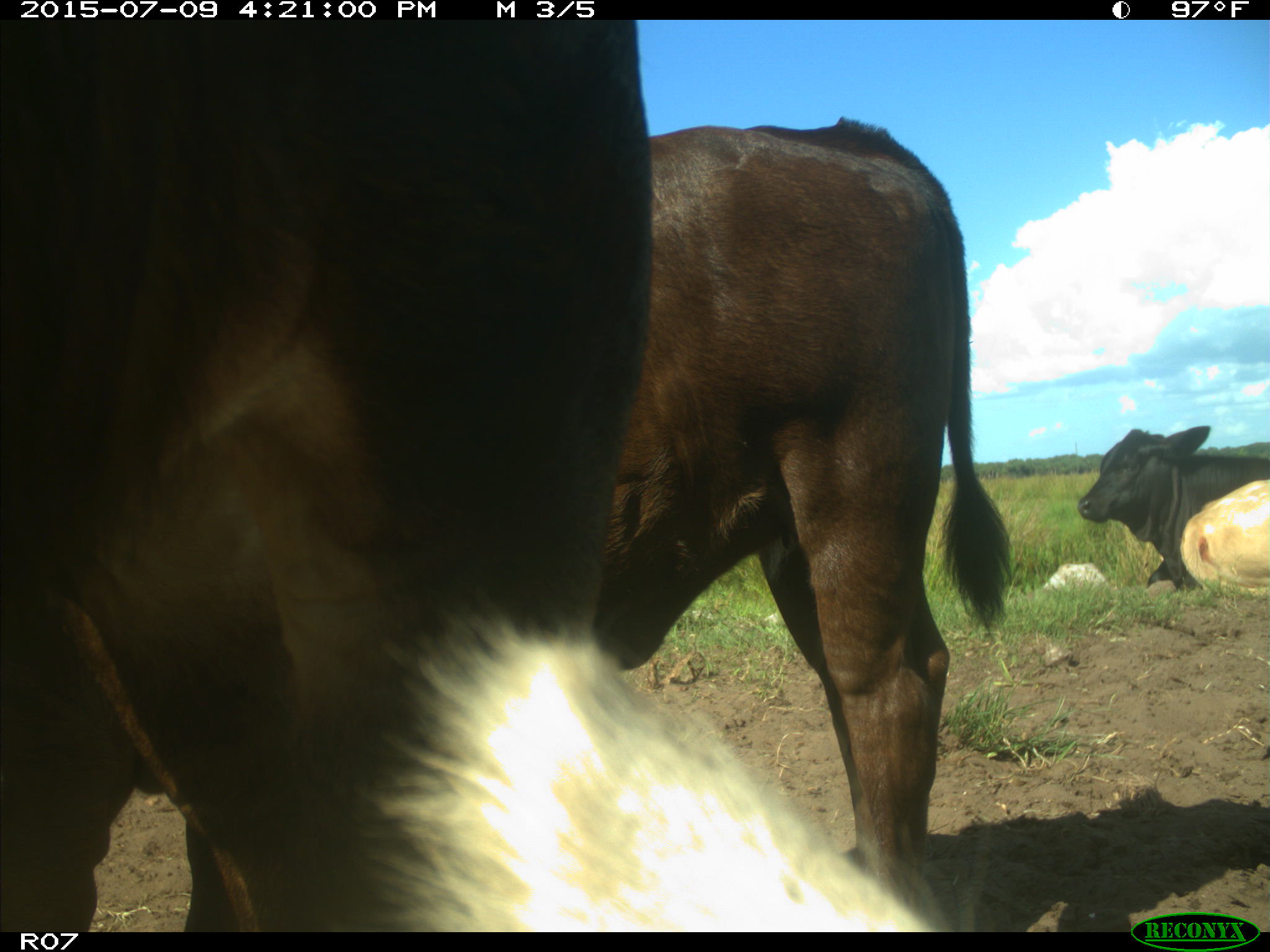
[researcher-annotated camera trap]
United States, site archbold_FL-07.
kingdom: Animalia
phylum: Chordata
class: Mammalia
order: Artiodactyla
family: Bovidae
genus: Bos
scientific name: Bos taurus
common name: domestic cow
Bos taurus (domestic cow).